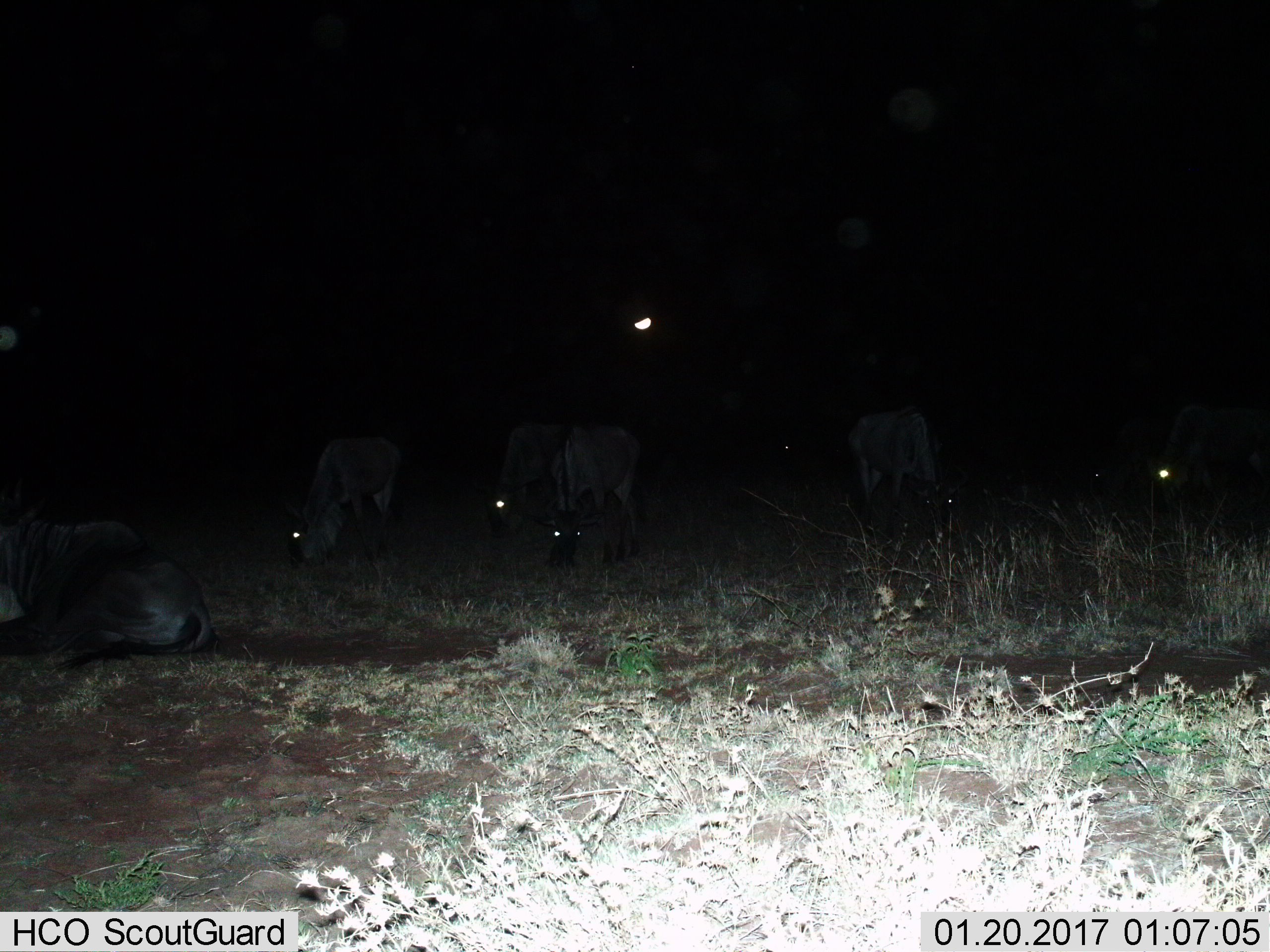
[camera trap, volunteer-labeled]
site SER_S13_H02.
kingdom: Animalia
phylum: Chordata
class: Mammalia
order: Artiodactyla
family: Bovidae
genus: Connochaetes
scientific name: Connochaetes taurinus taurinus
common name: blue wildebeest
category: wildebeestblue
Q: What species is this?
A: Wildebeestblue (blue wildebeest) (Connochaetes taurinus taurinus).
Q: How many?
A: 6.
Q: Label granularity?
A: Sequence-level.